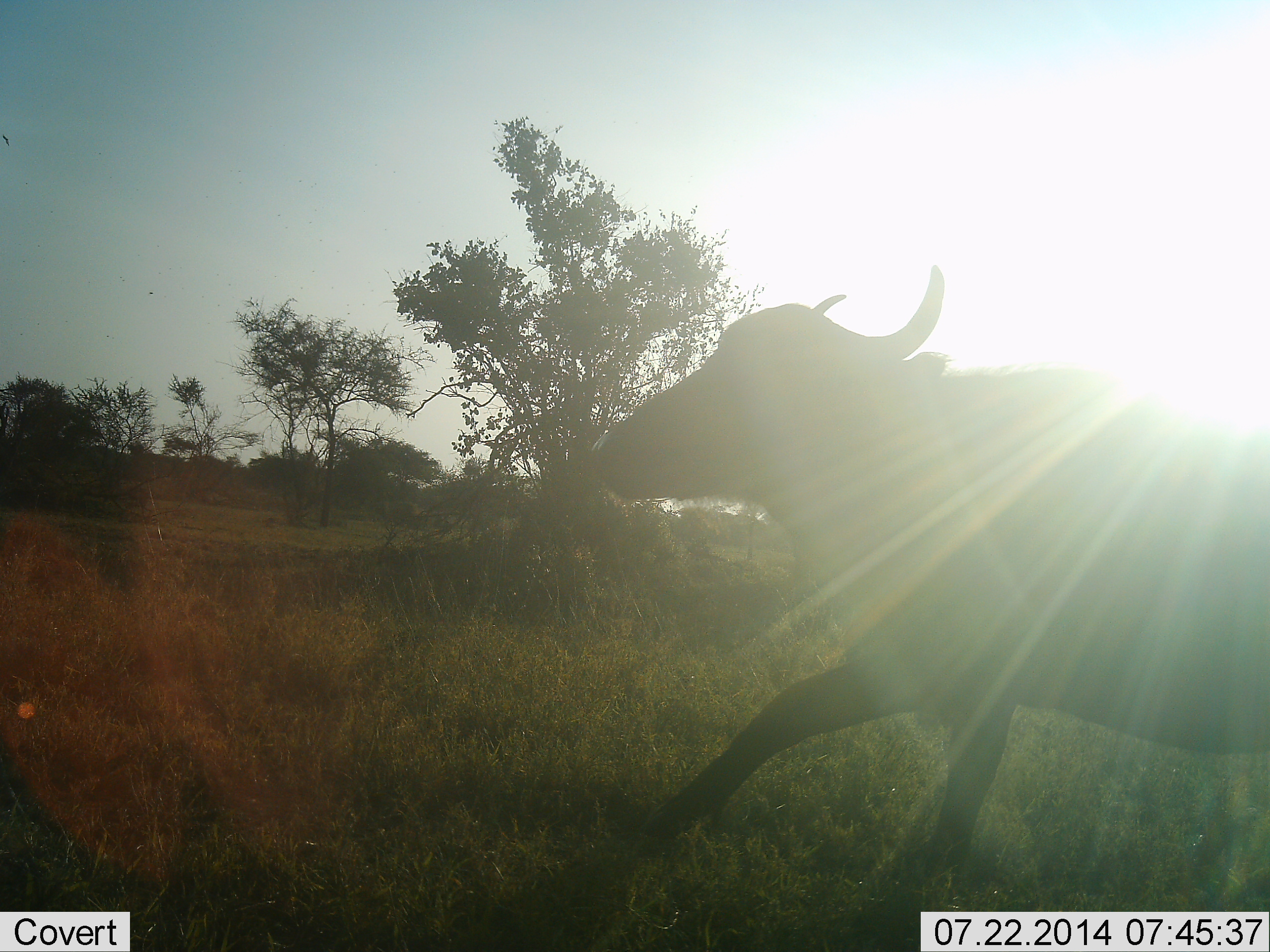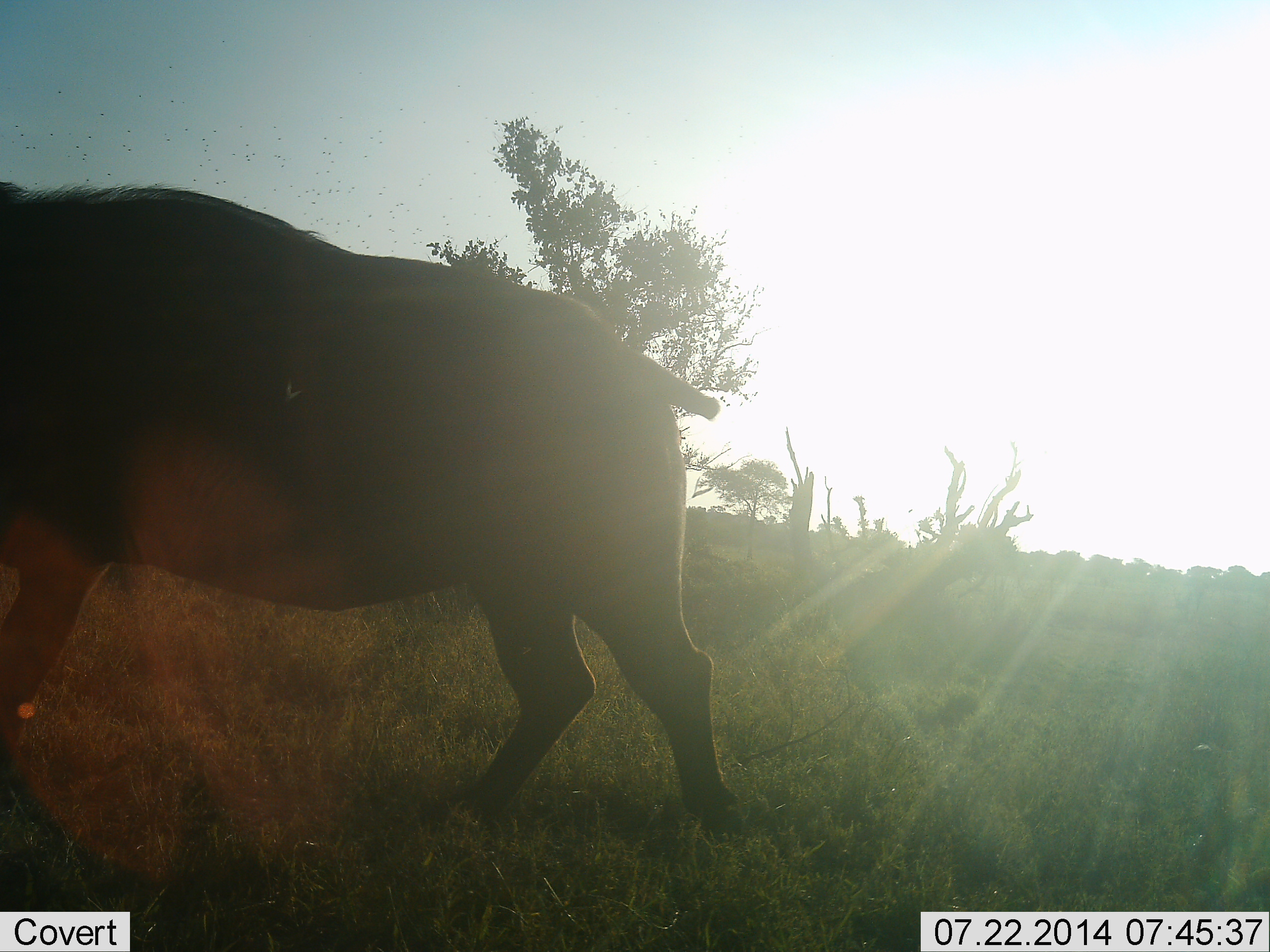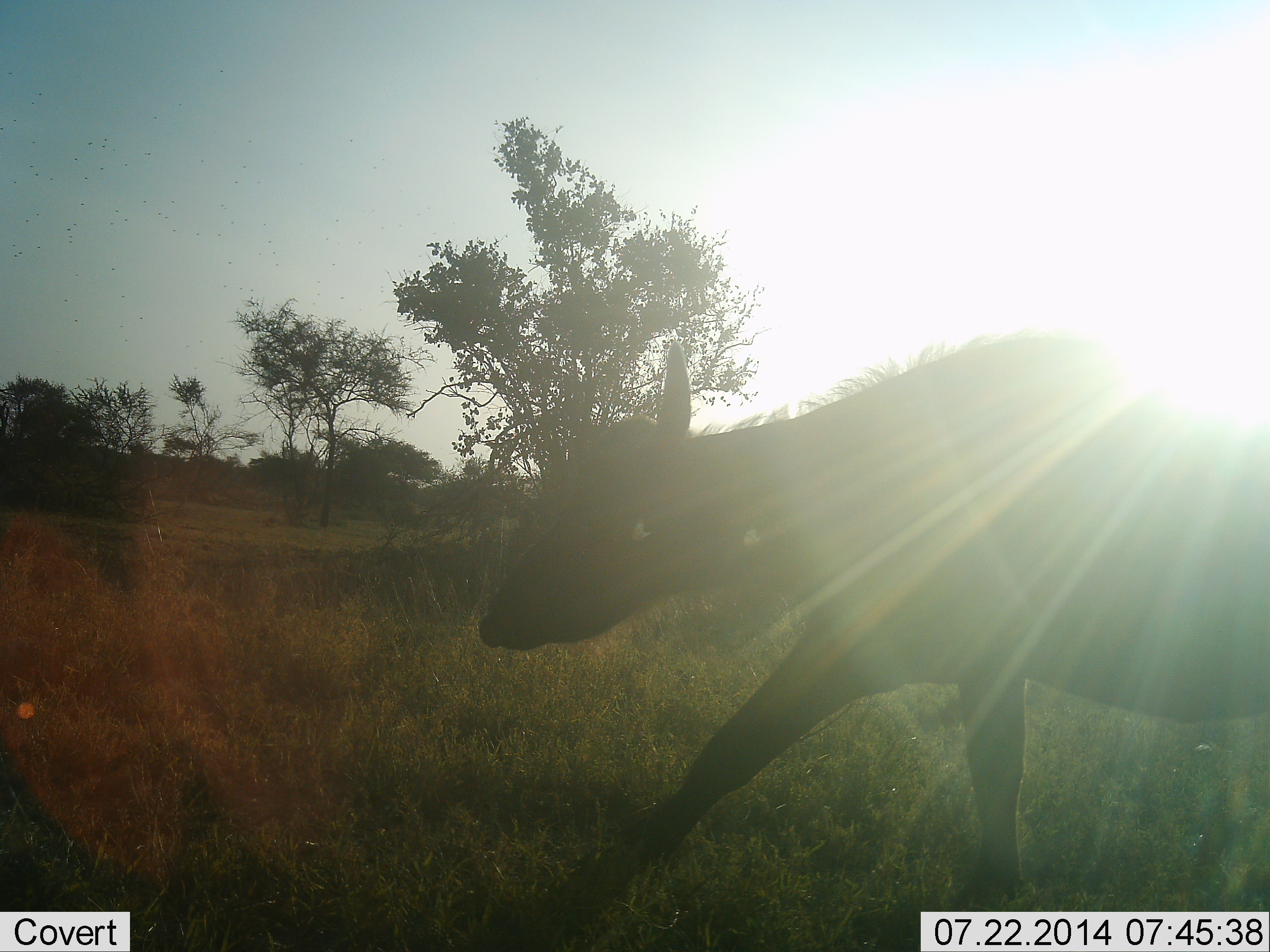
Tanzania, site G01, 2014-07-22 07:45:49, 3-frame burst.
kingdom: Animalia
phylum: Chordata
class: Mammalia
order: Artiodactyla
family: Bovidae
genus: Syncerus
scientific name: Syncerus caffer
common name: cape buffalo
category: buffalo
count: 1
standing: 0%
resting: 0%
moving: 100%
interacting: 0%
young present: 0%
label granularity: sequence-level